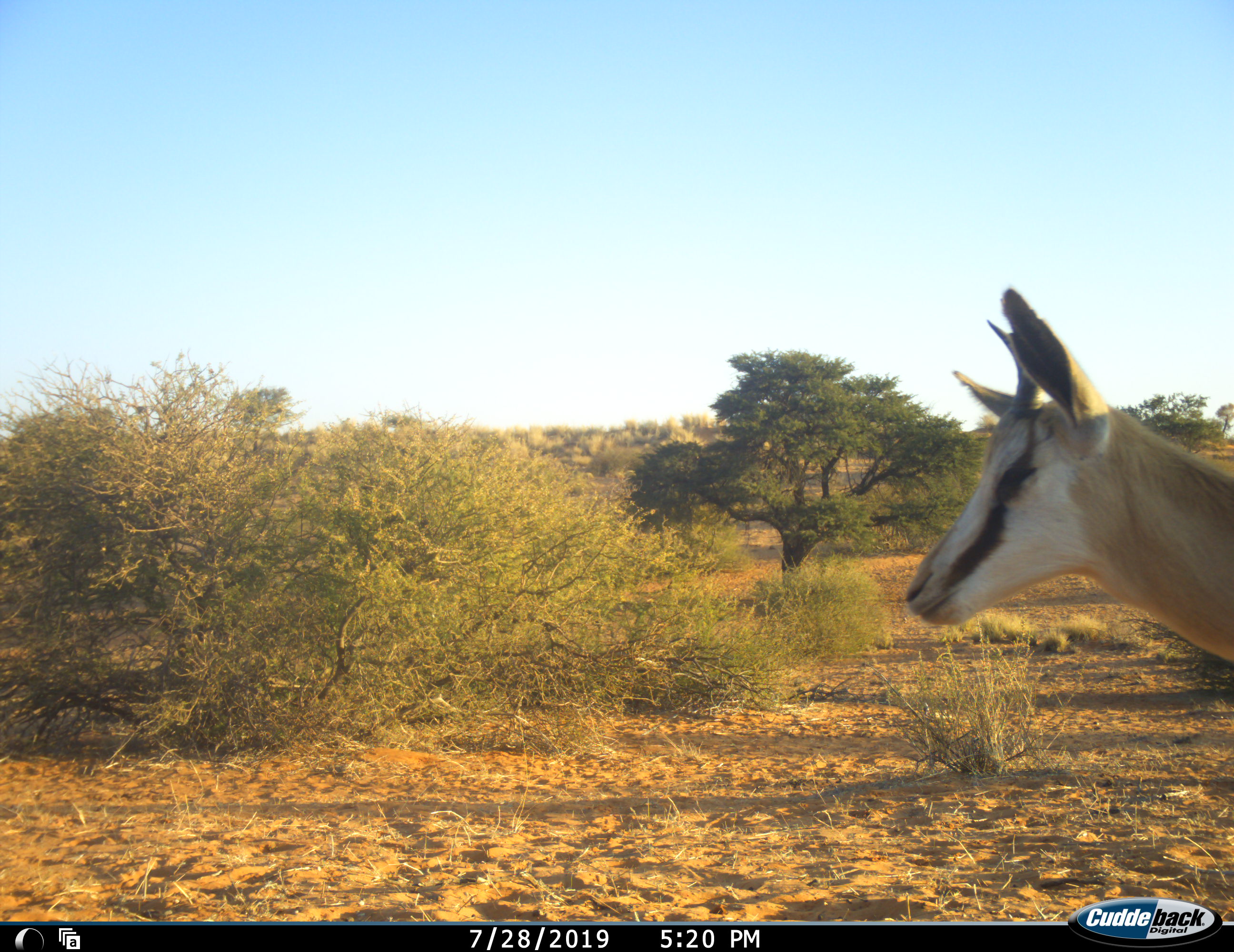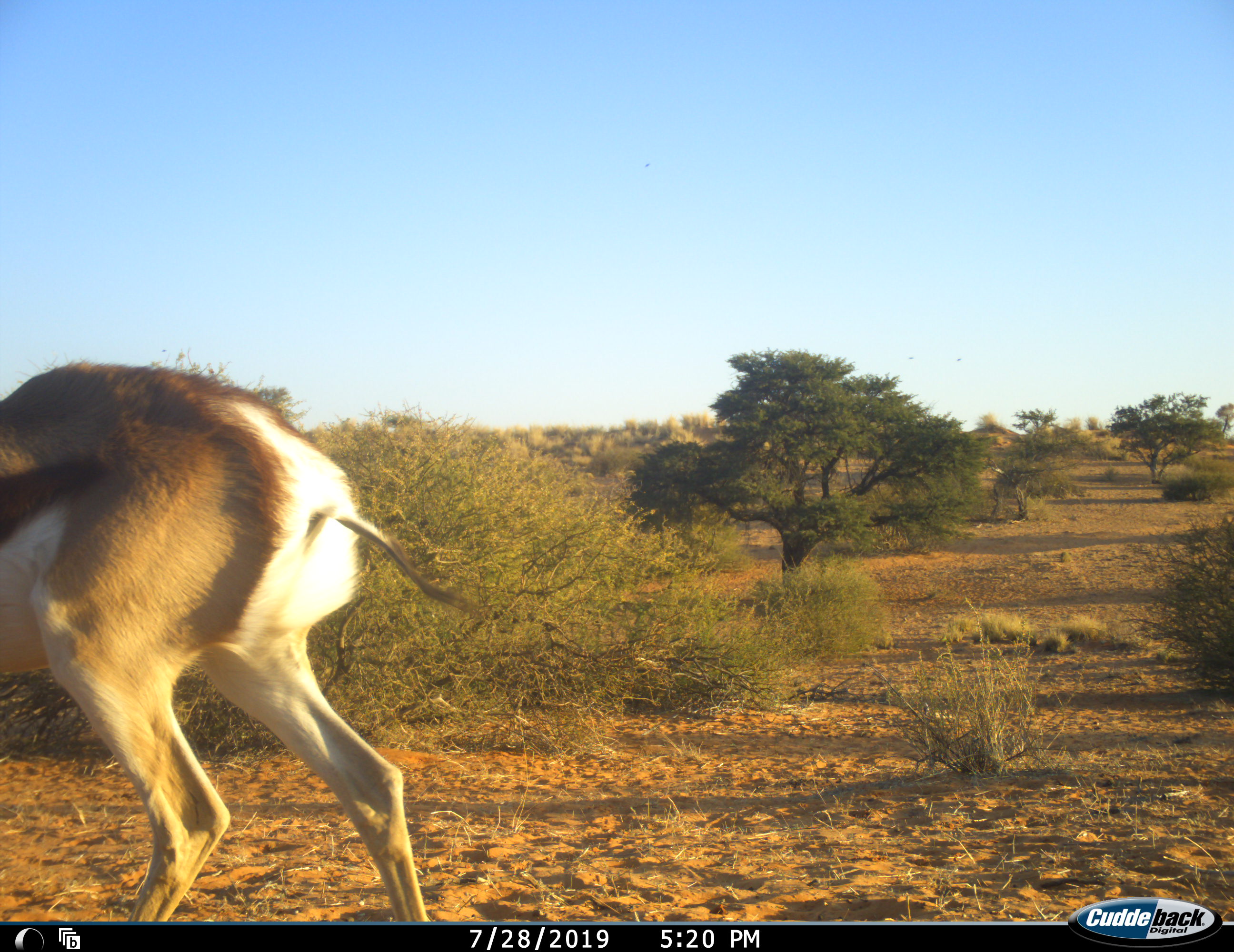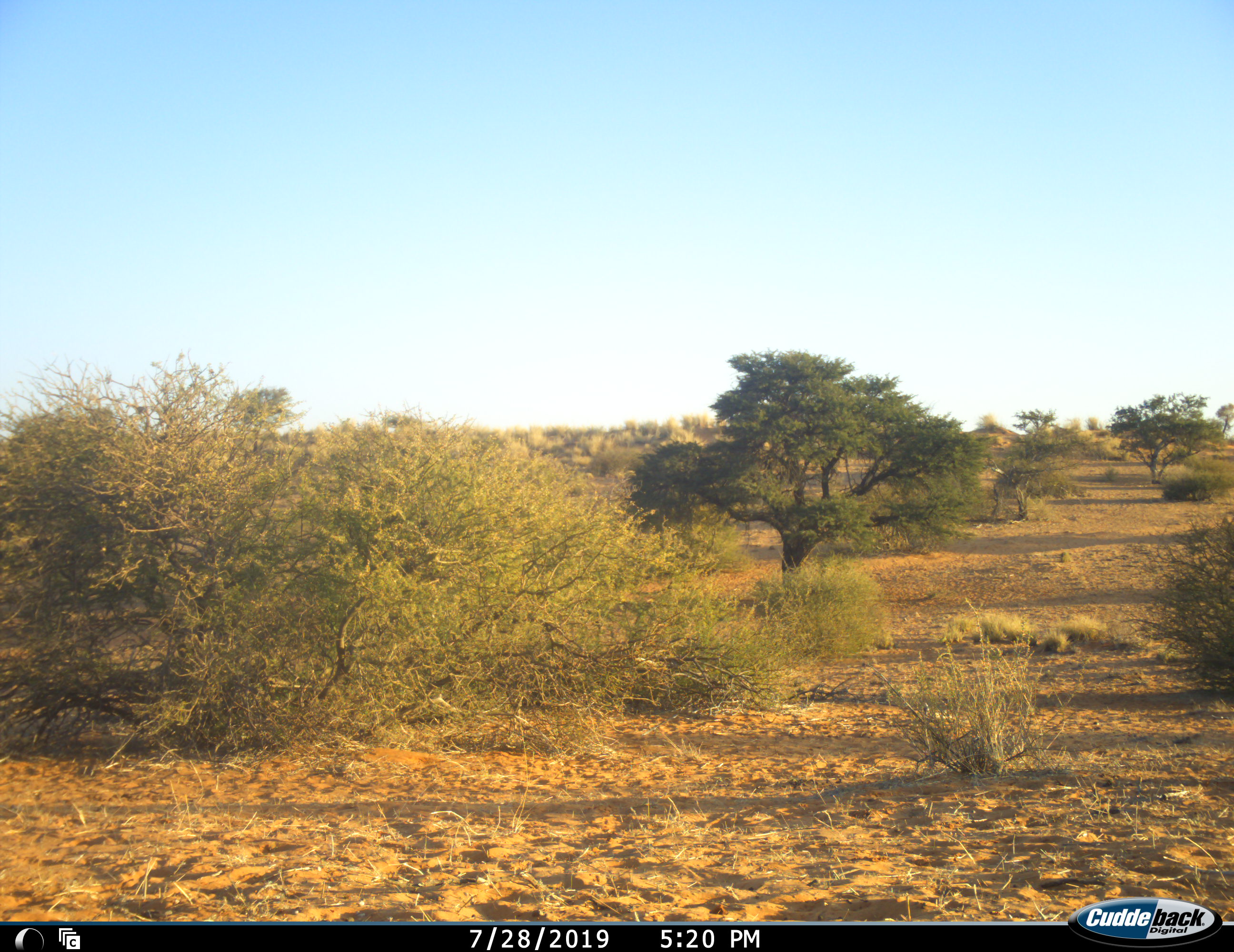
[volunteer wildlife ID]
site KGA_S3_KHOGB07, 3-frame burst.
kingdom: Animalia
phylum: Chordata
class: Mammalia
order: Artiodactyla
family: Bovidae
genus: Antidorcas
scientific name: Antidorcas marsupialis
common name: springbok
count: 1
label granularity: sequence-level